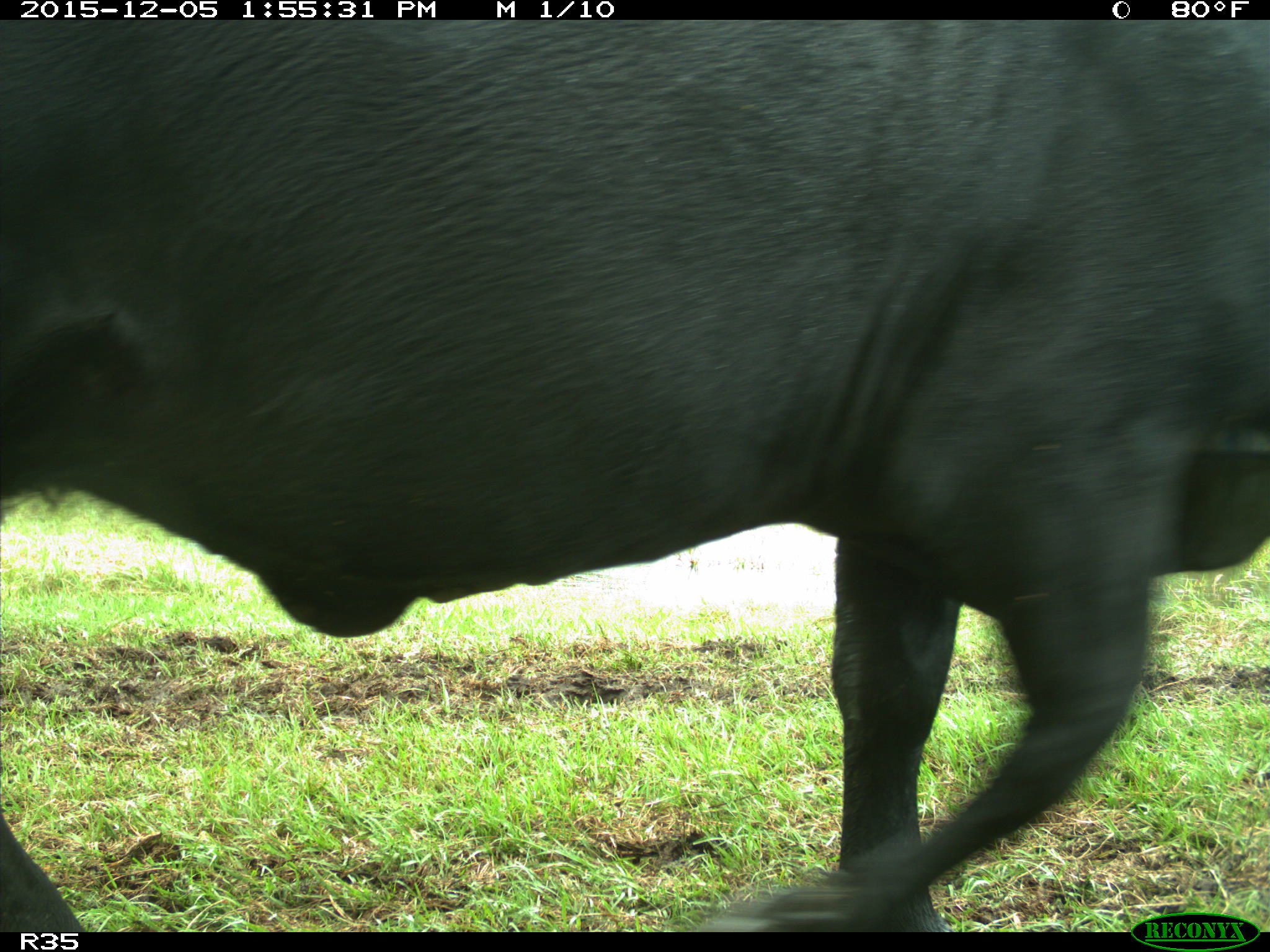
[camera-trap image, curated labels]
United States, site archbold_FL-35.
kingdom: Animalia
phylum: Chordata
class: Mammalia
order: Artiodactyla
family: Bovidae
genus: Bos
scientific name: Bos taurus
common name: domestic cow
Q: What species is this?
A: Bos taurus (domestic cow).